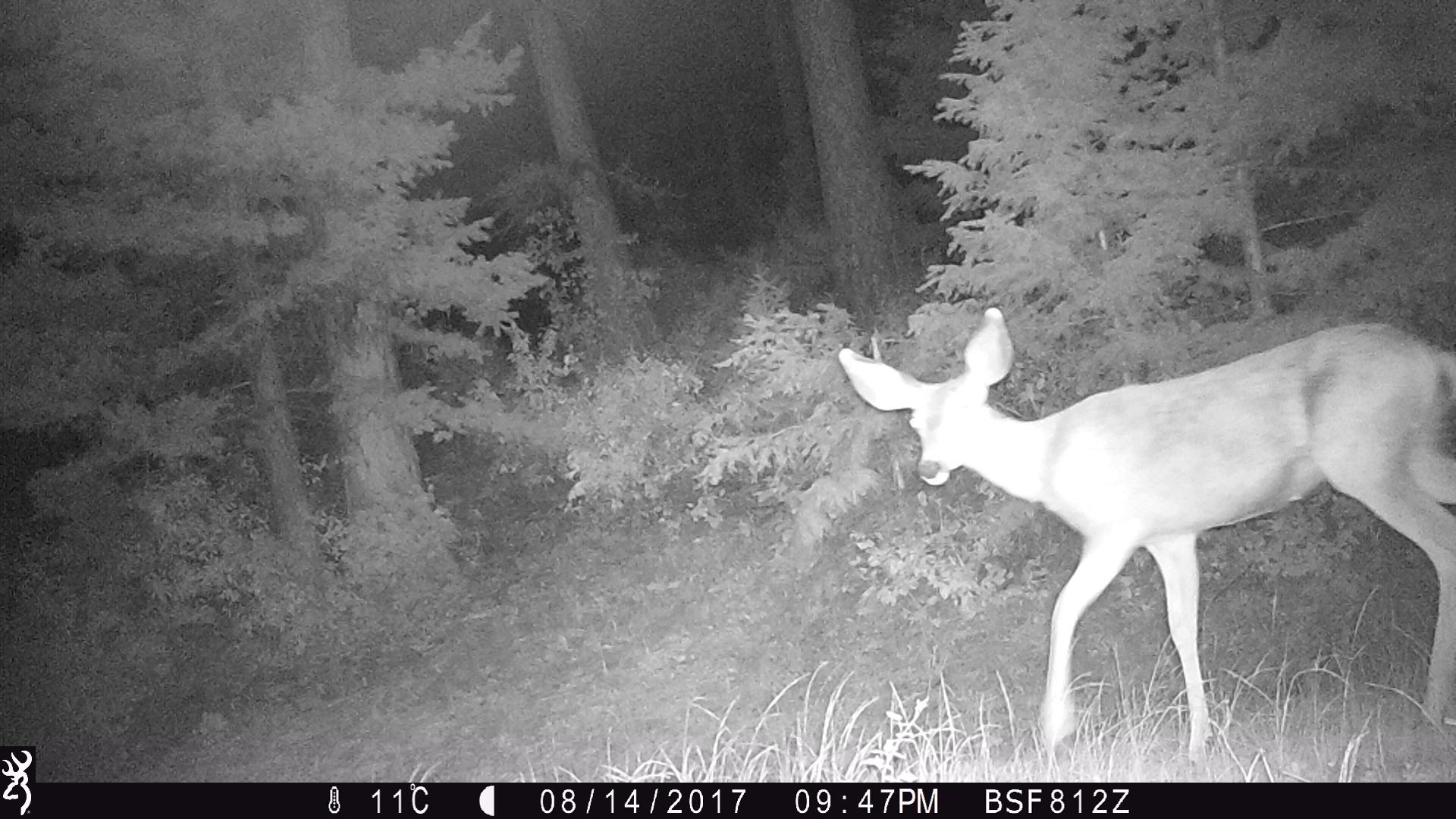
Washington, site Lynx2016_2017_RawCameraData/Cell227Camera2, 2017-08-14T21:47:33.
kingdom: Animalia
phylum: Chordata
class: Mammalia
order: Artiodactyla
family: Cervidae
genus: Odocoileus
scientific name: Odocoileus hemionus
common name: mule deer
Odocoileus hemionus (mule deer). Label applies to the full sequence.